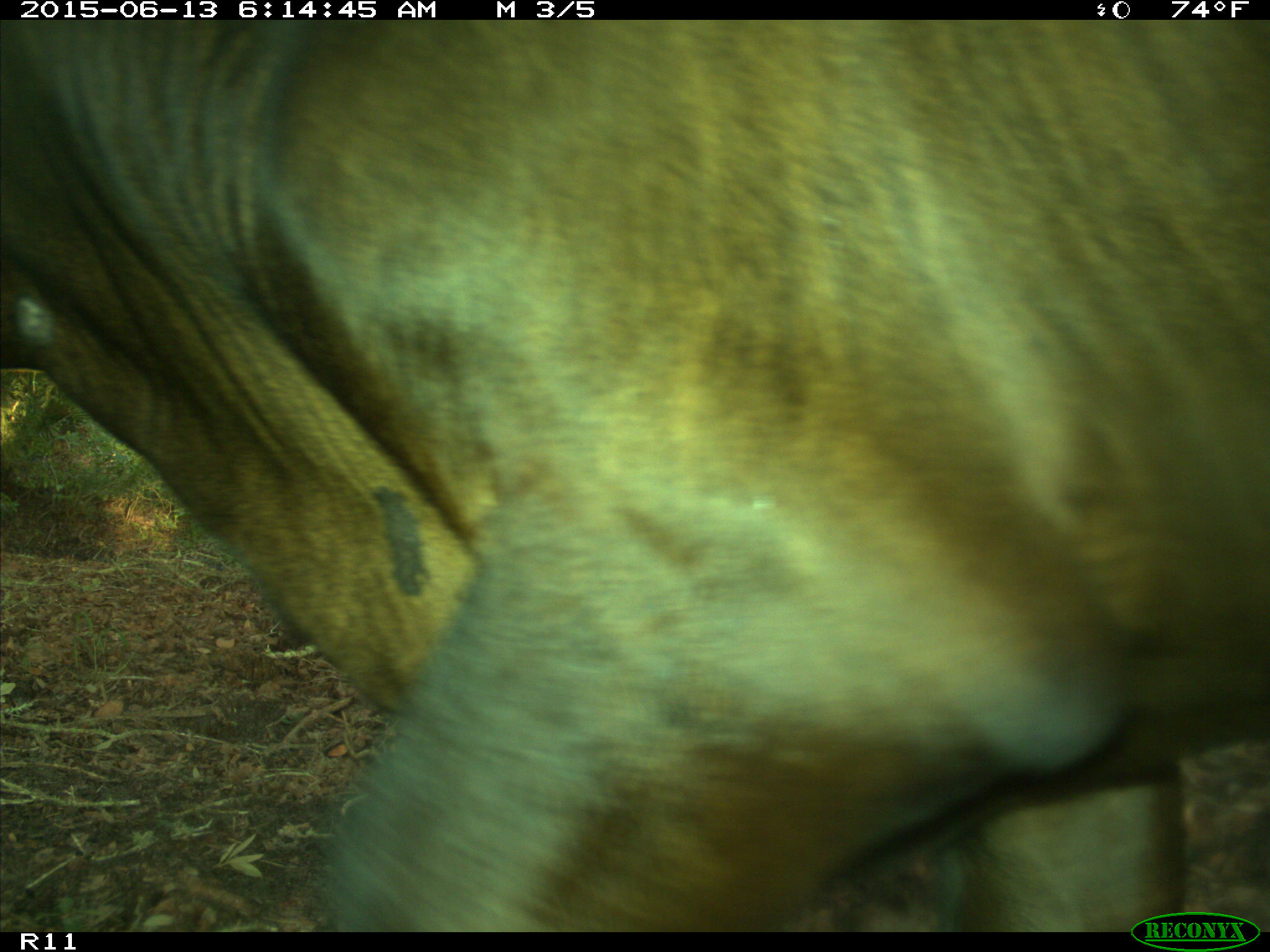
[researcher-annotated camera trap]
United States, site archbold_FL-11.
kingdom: Animalia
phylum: Chordata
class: Mammalia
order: Artiodactyla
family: Bovidae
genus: Bos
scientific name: Bos taurus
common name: domestic cow